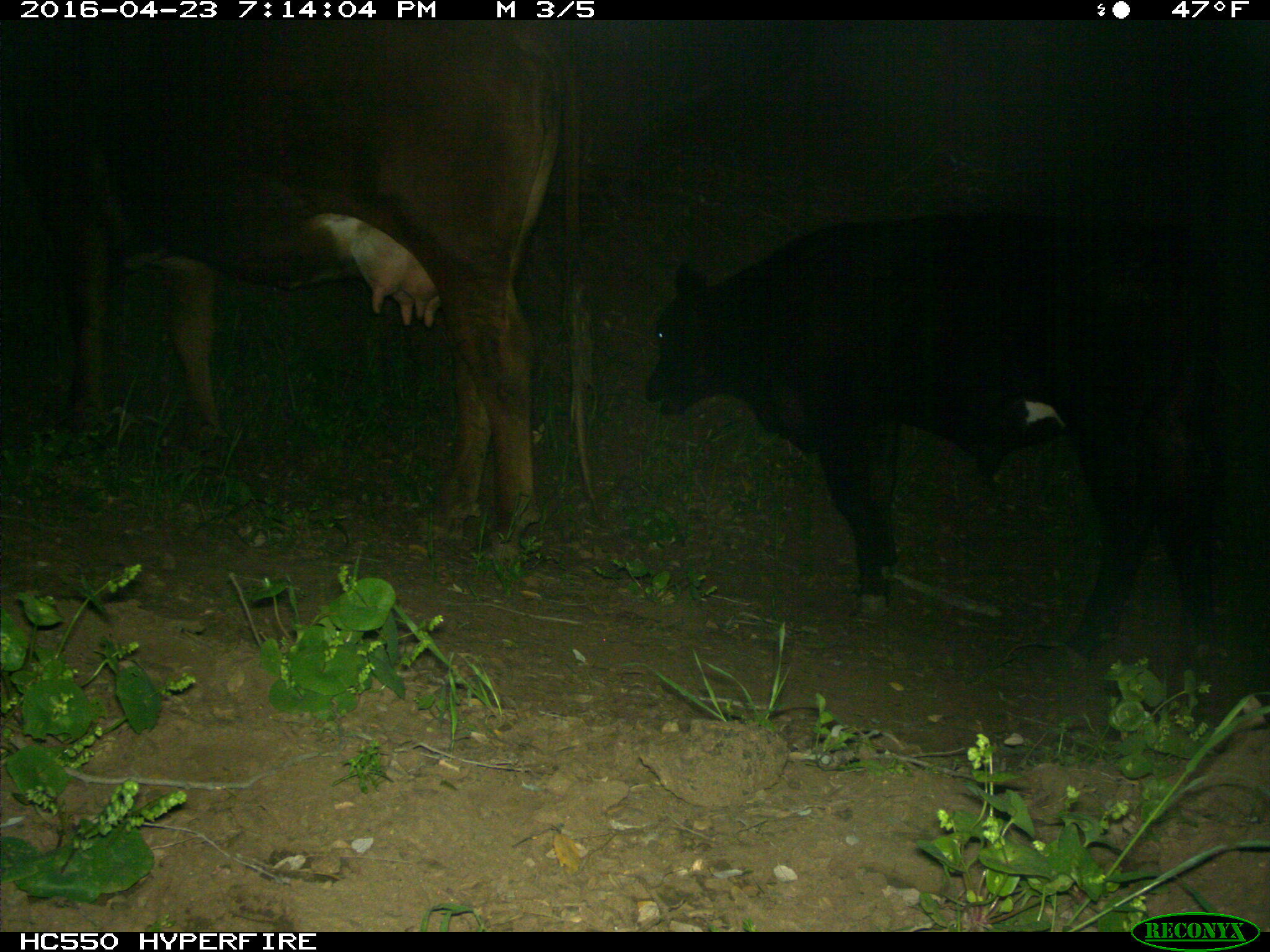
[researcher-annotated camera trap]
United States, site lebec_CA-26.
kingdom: Animalia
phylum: Chordata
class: Mammalia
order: Artiodactyla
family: Bovidae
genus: Bos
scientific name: Bos taurus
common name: domestic cow